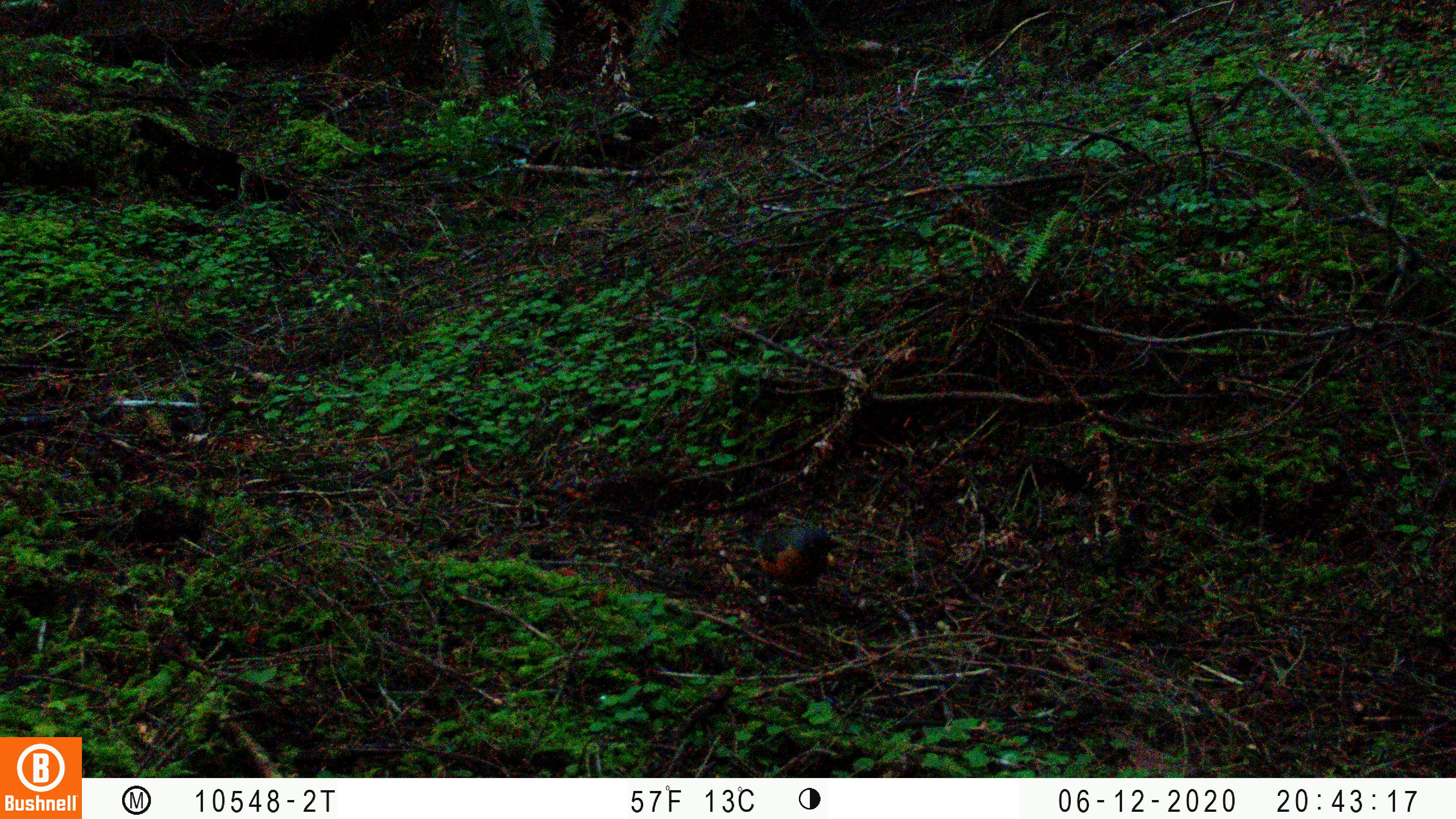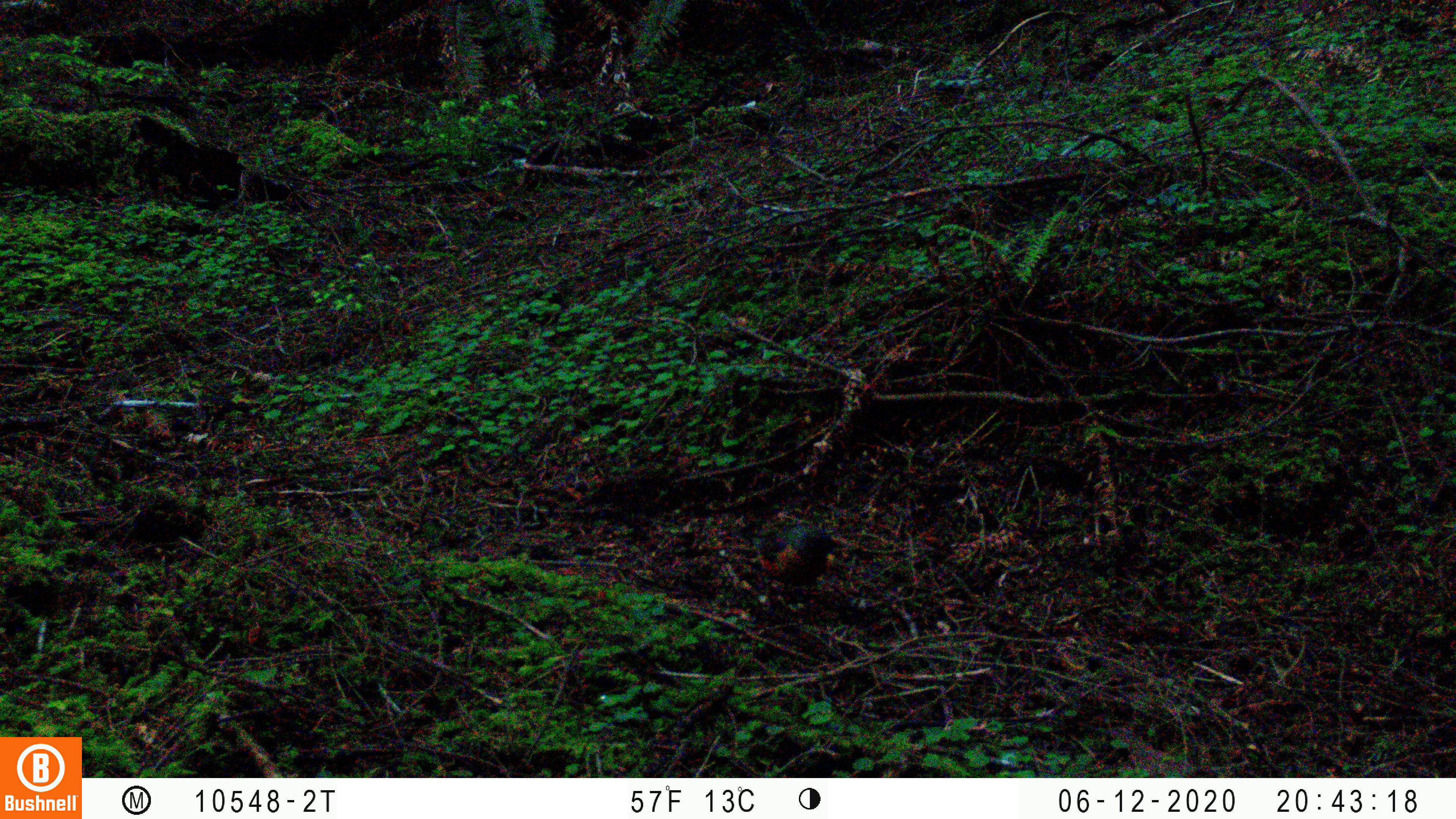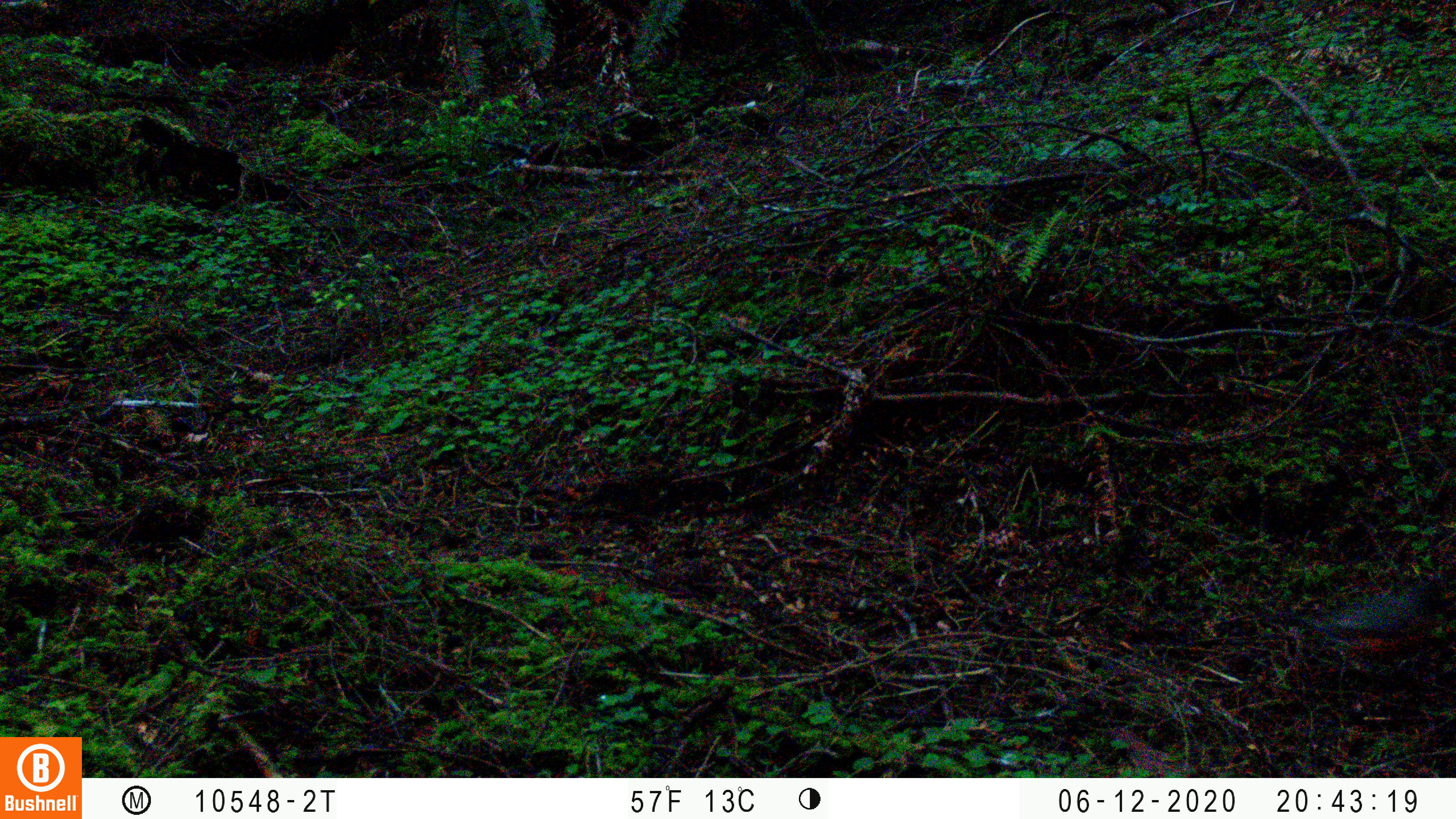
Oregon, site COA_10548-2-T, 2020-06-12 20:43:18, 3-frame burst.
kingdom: Animalia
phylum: Chordata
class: Aves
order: Passeriformes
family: Turdidae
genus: Turdus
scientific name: Turdus migratorius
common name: american robin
American robin (Turdus migratorius).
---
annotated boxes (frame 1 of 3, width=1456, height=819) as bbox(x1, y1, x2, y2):
american robin: bbox(716, 493, 887, 613)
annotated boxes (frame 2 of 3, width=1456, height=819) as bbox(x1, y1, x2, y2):
american robin: bbox(716, 508, 856, 617)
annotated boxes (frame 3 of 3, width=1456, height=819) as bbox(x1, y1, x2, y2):
american robin: bbox(1234, 545, 1452, 696)